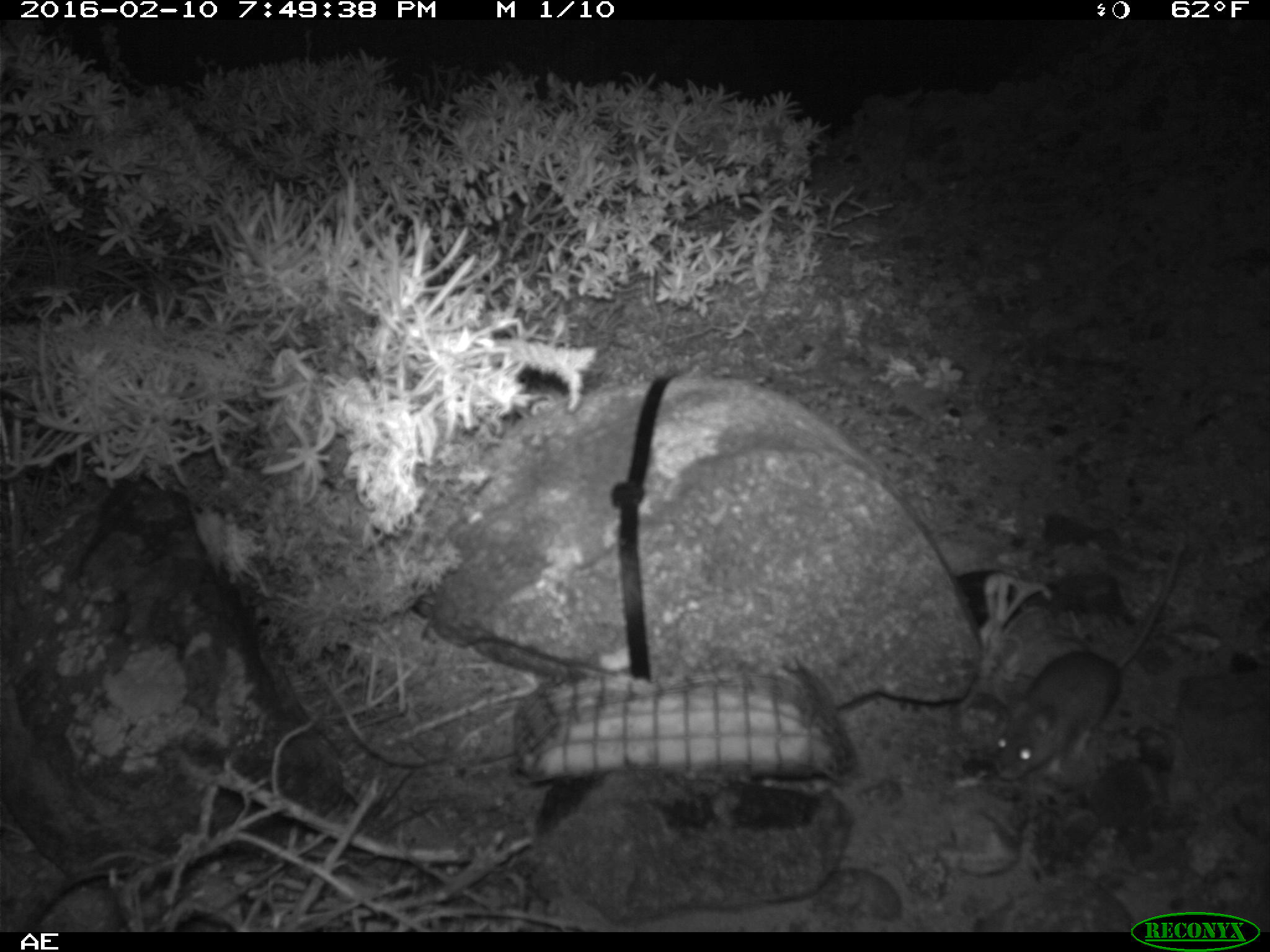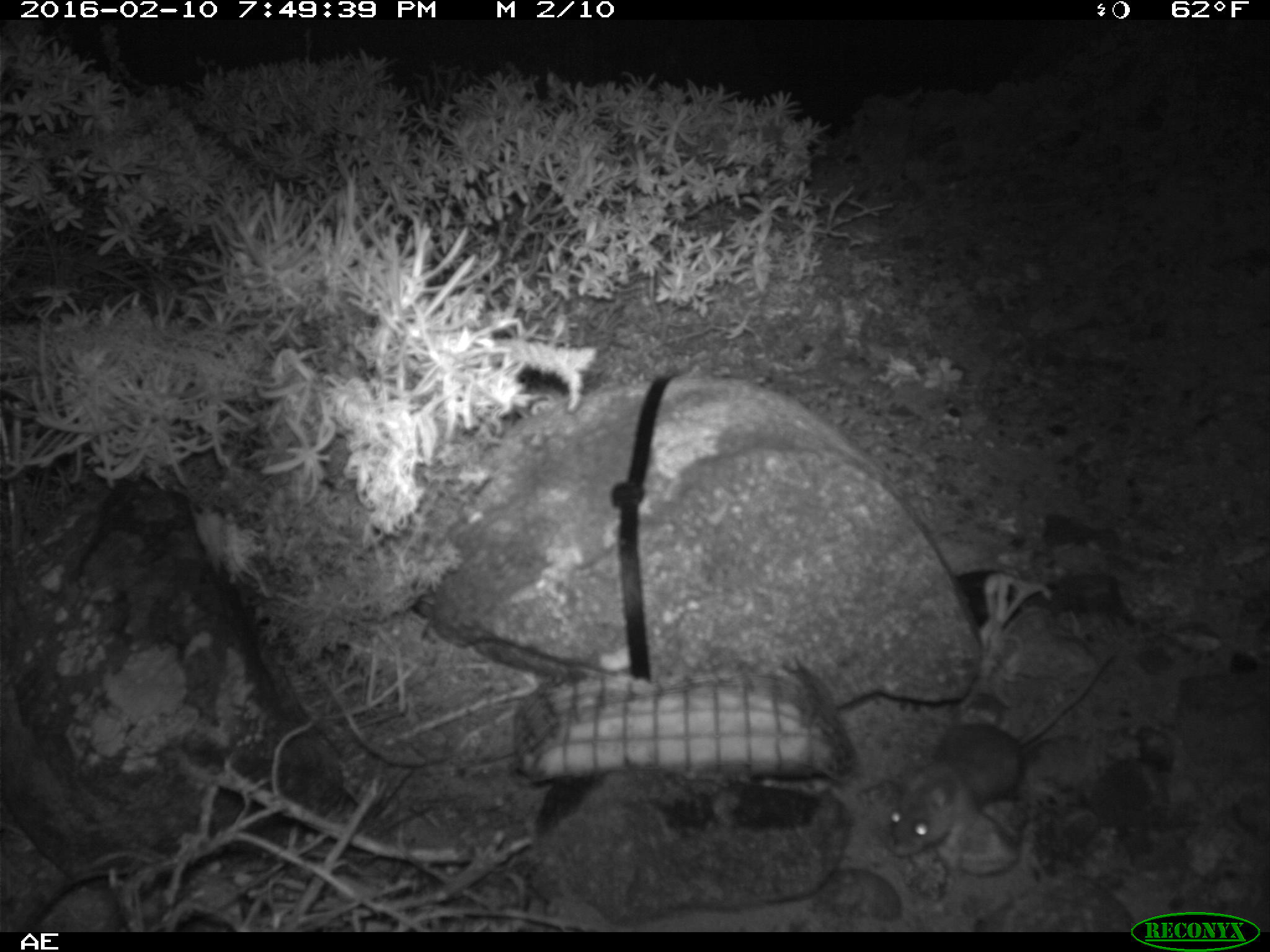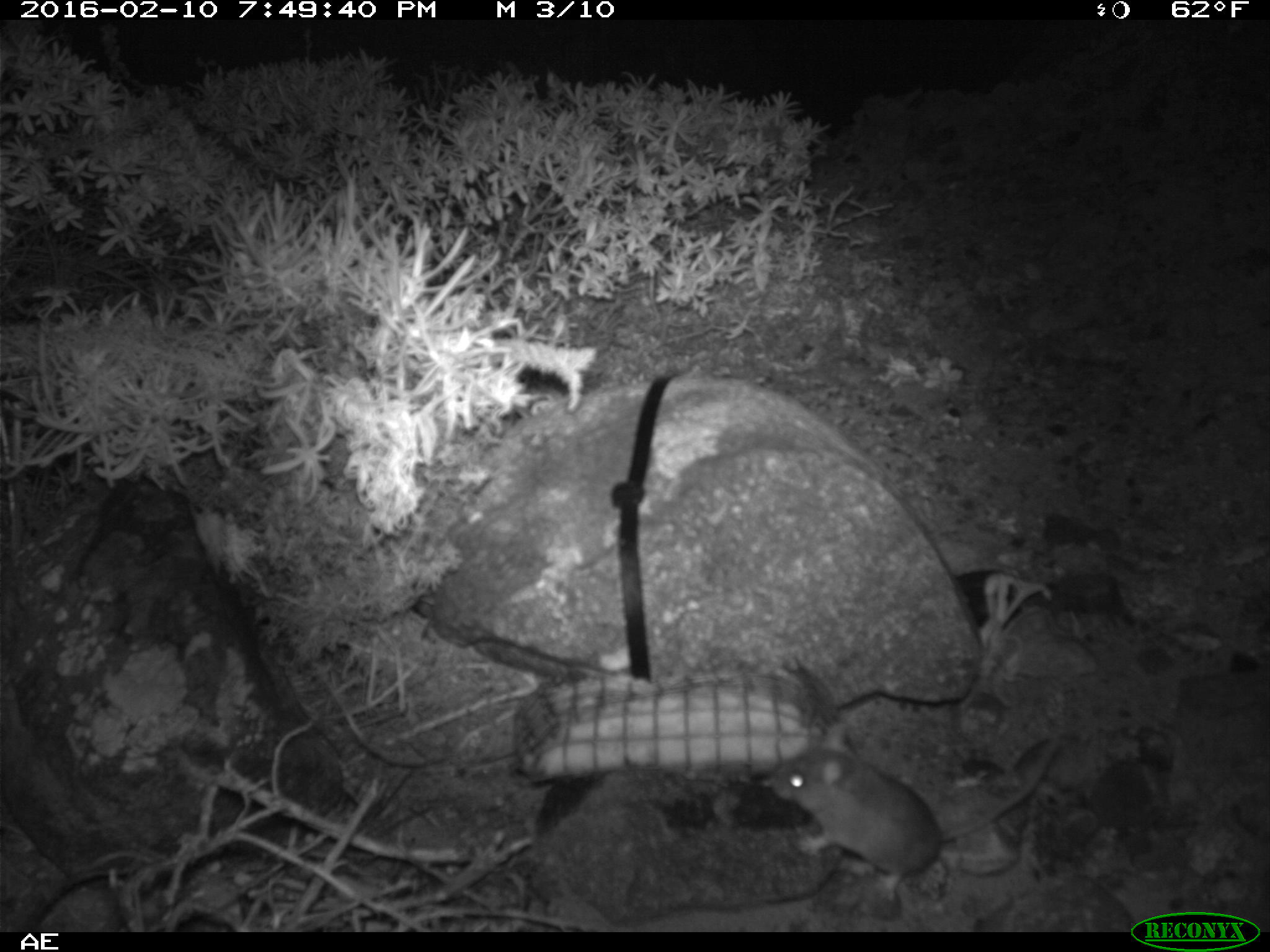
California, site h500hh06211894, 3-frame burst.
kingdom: Animalia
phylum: Chordata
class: Mammalia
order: Rodentia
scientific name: Rodentia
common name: rodent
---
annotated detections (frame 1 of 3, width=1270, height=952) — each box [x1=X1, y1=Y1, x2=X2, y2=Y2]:
rodent: [x1=993, y1=543, x2=1182, y2=780]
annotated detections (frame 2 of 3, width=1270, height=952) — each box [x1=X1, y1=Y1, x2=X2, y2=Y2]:
rodent: [x1=880, y1=650, x2=1116, y2=857]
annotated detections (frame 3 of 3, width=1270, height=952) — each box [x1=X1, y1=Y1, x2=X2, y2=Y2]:
rodent: [x1=767, y1=722, x2=1061, y2=900]